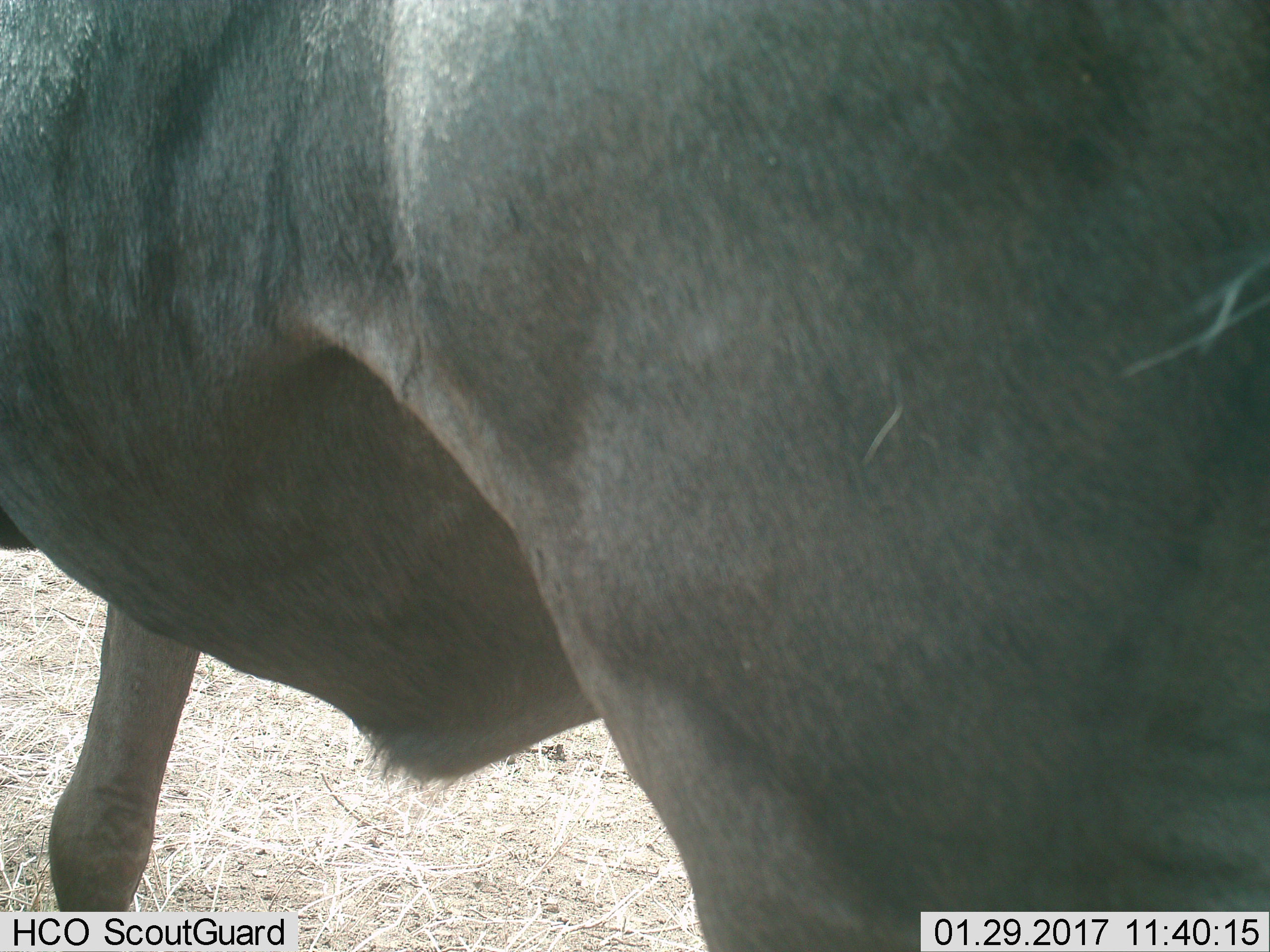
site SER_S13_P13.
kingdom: Animalia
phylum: Chordata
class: Mammalia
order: Artiodactyla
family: Bovidae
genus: Connochaetes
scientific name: Connochaetes taurinus taurinus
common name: blue wildebeest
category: wildebeestblue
Wildebeestblue (blue wildebeest) (Connochaetes taurinus taurinus), count 1. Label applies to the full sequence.